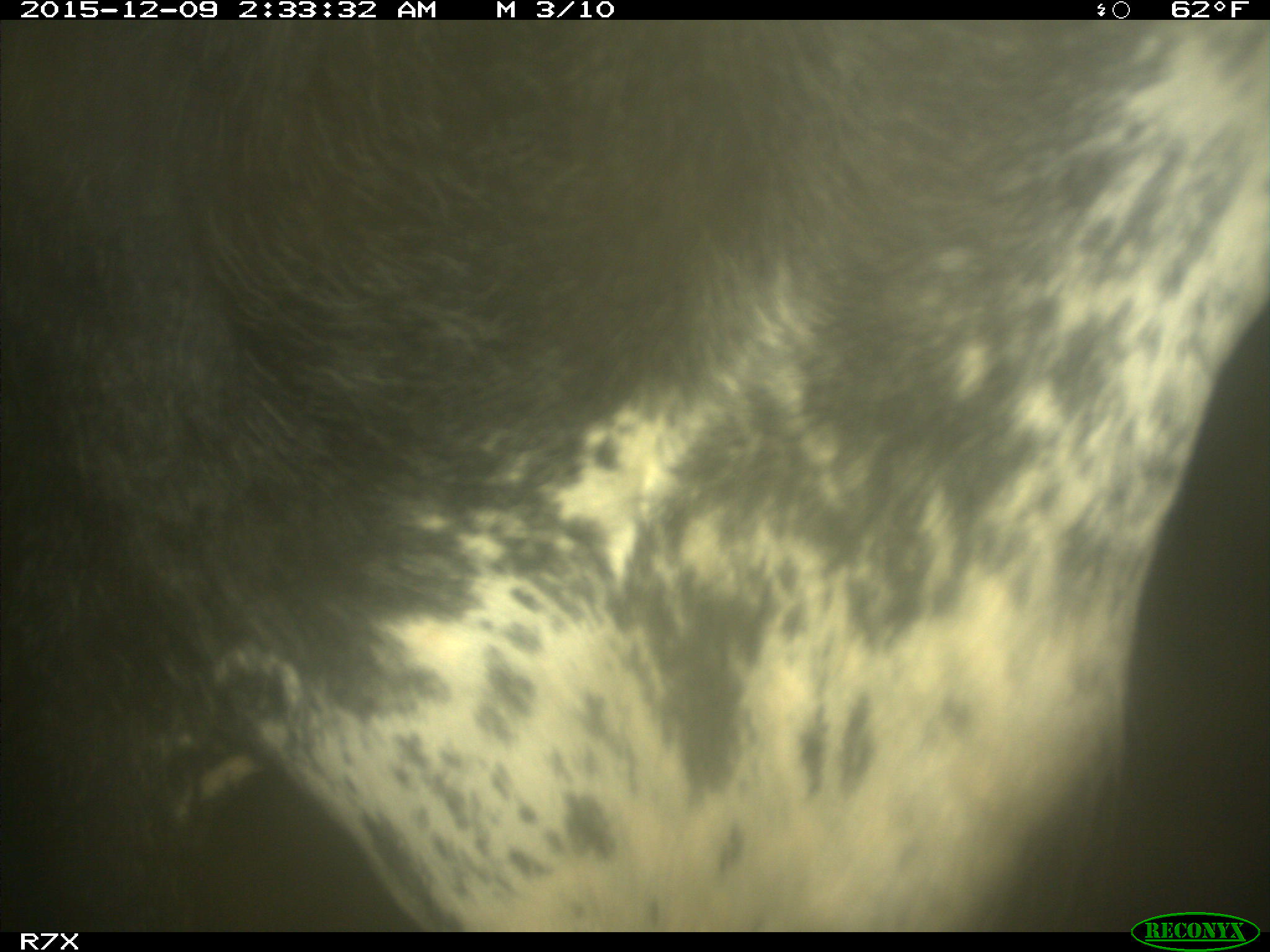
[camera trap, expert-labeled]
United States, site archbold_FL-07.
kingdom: Animalia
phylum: Chordata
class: Mammalia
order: Artiodactyla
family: Bovidae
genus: Bos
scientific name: Bos taurus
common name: domestic cow